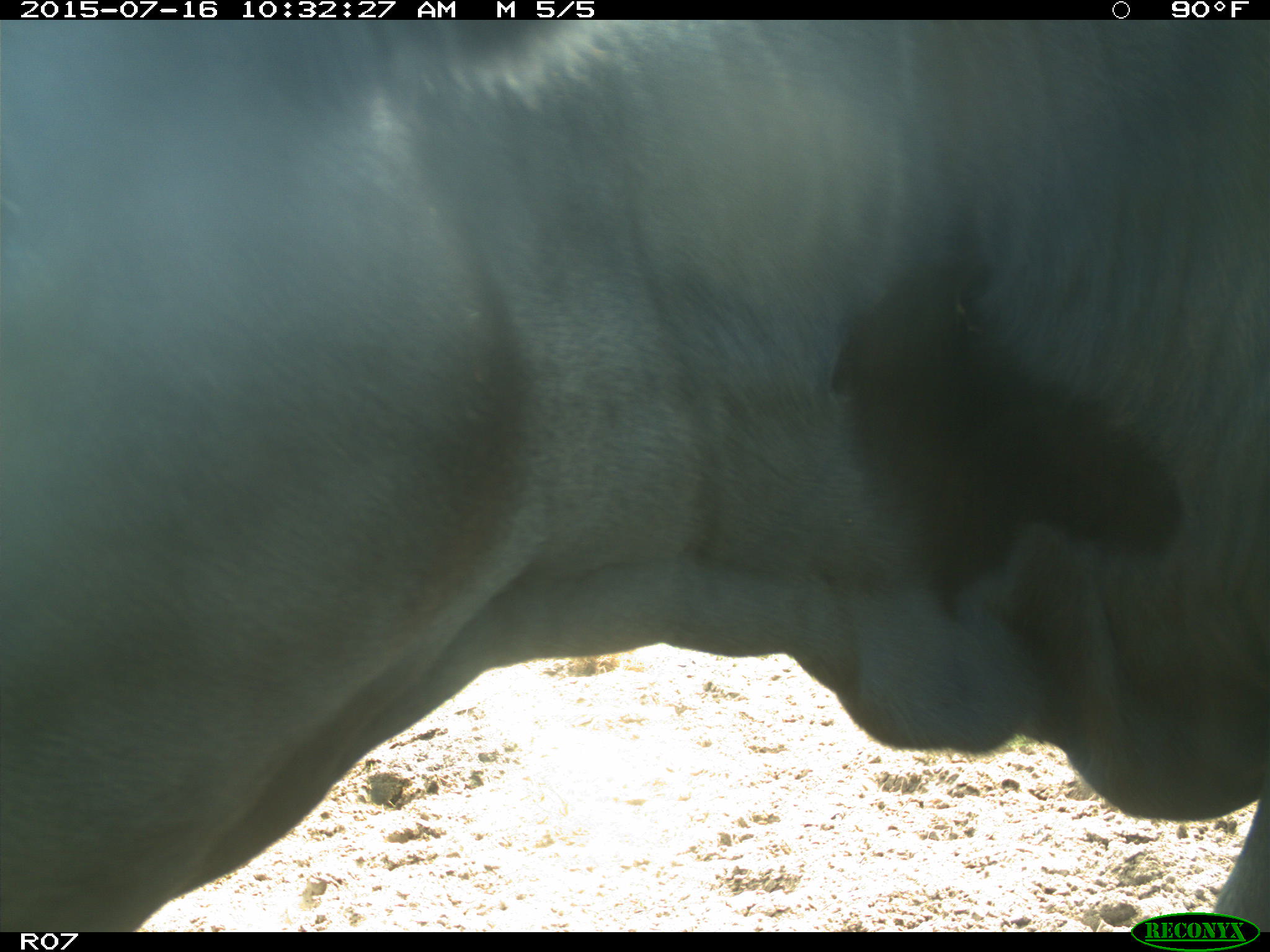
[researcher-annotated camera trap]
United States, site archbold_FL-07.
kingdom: Animalia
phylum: Chordata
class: Mammalia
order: Artiodactyla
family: Bovidae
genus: Bos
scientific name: Bos taurus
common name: domestic cow